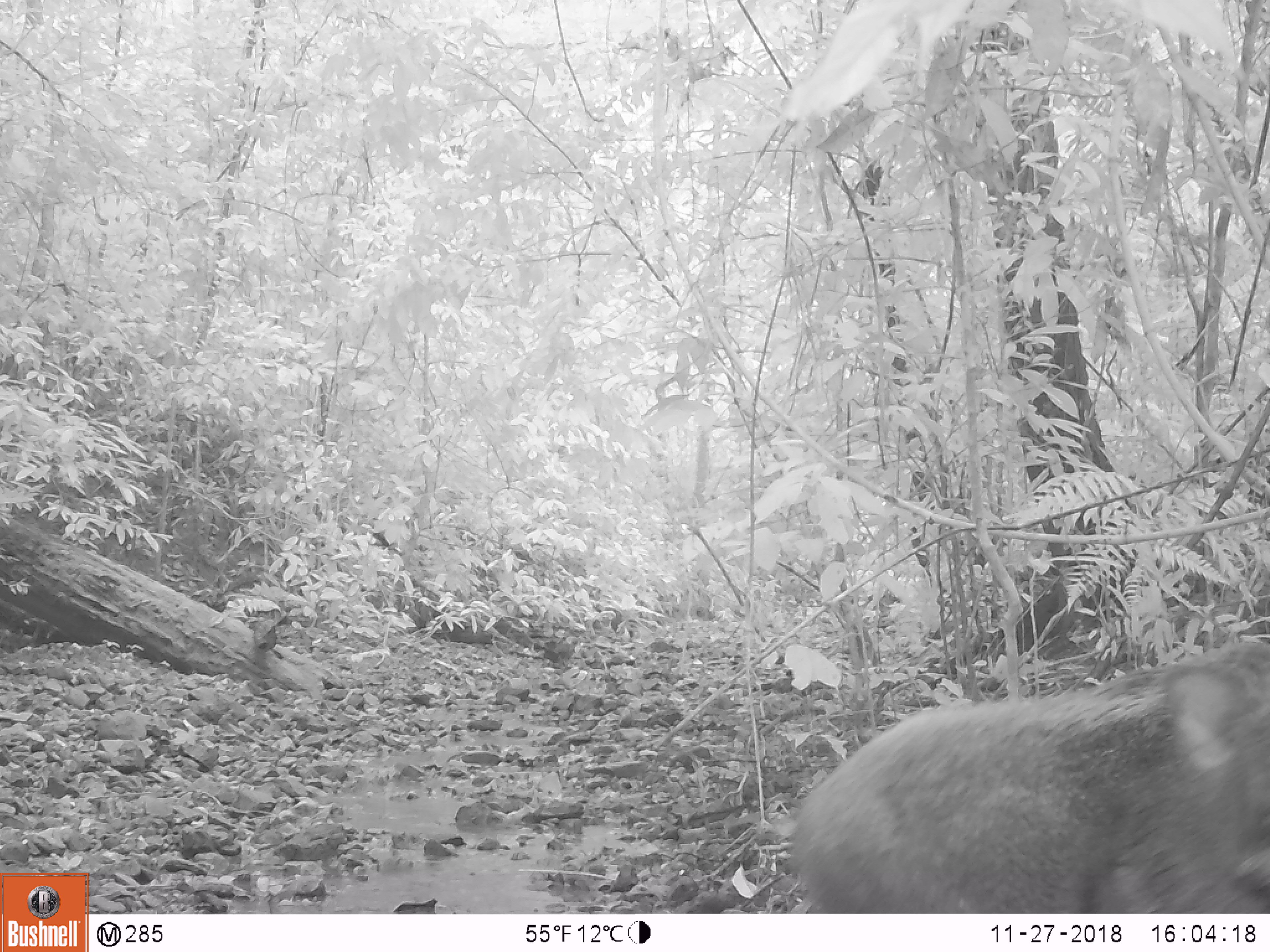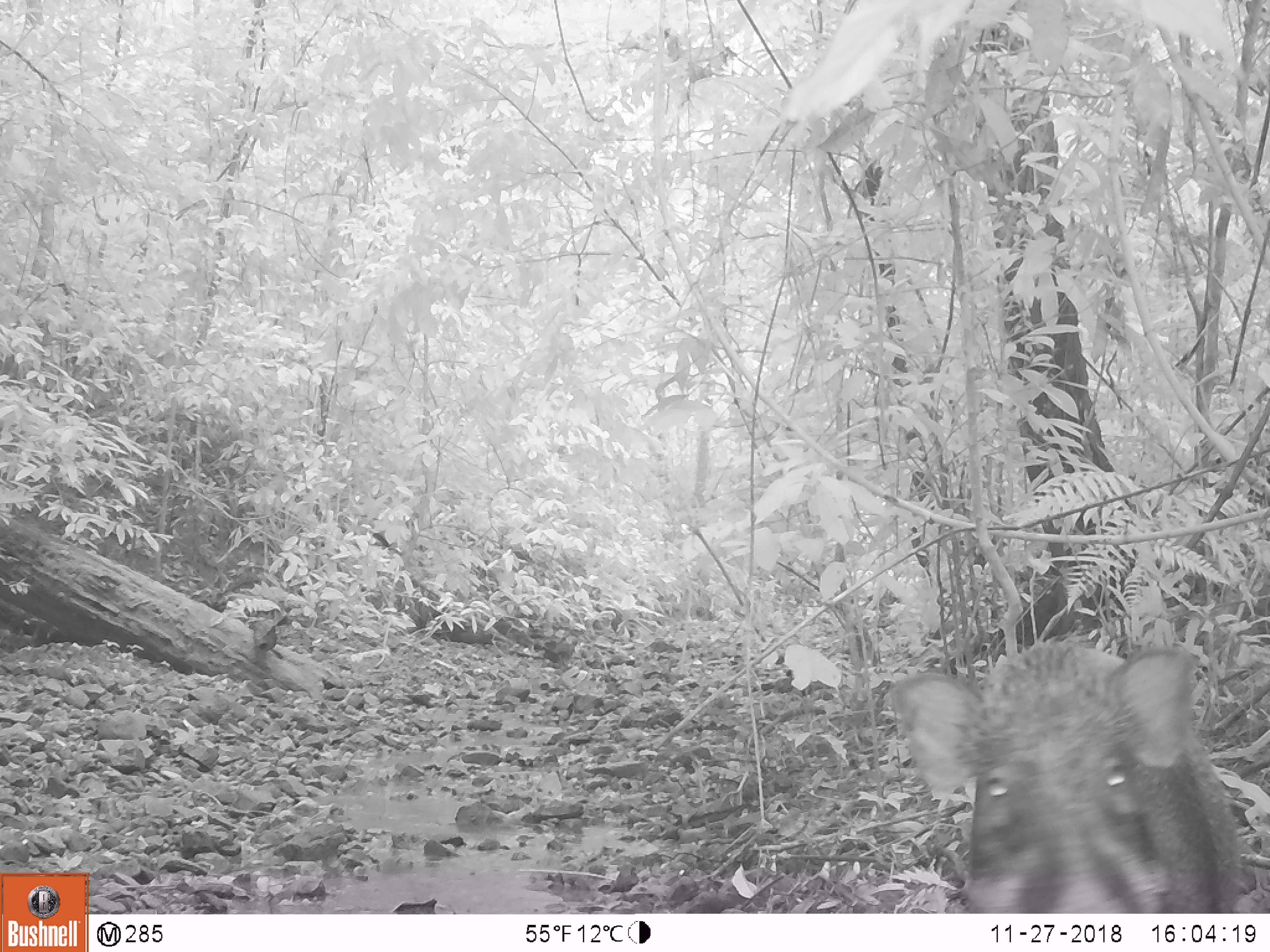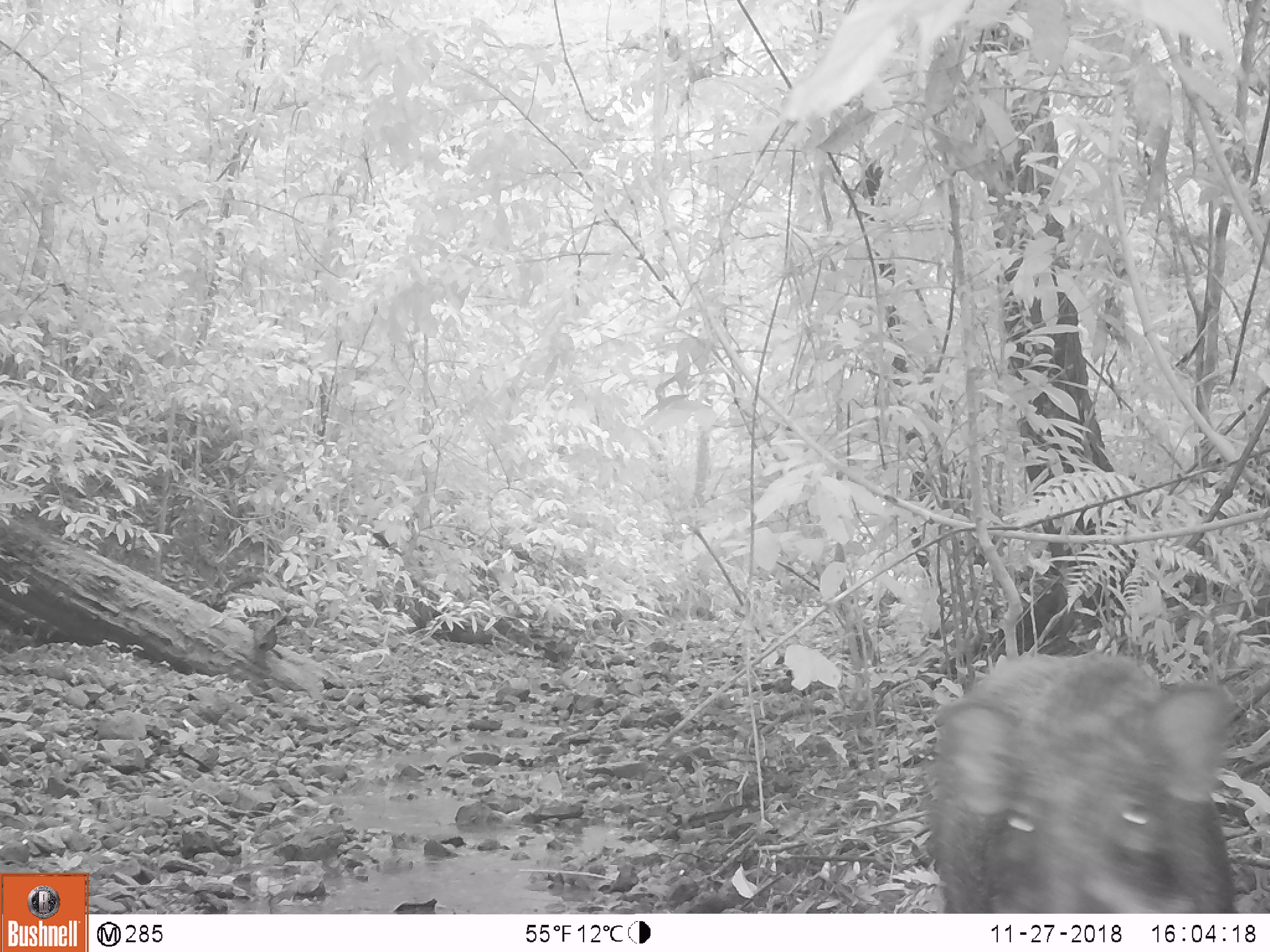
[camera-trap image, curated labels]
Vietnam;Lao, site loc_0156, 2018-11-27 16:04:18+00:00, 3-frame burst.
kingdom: Animalia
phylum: Chordata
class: Mammalia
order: Artiodactyla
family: Suidae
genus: Sus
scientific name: Sus scrofa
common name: eurasian wild pig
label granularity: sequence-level